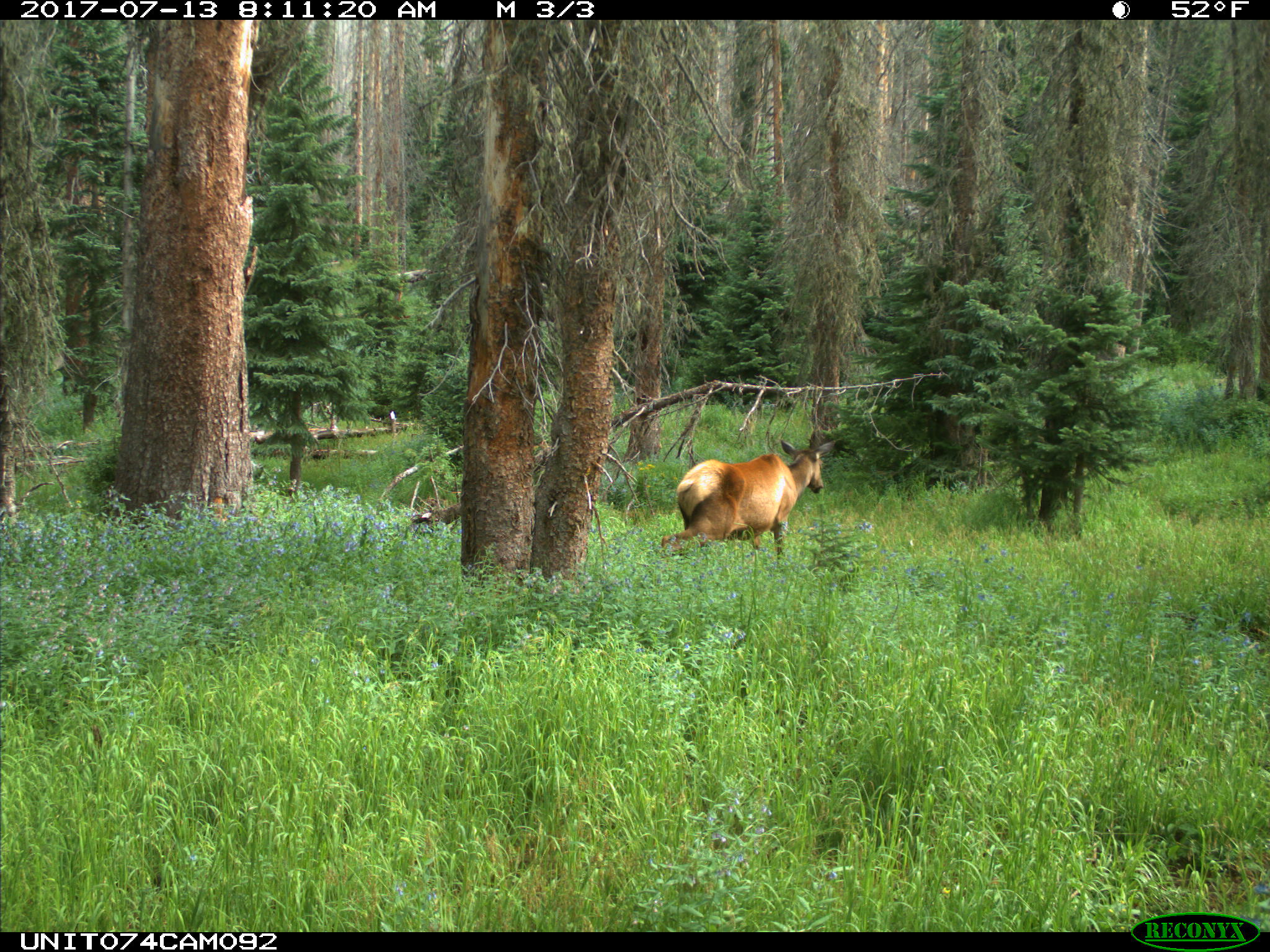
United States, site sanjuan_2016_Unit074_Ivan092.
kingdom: Animalia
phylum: Chordata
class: Mammalia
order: Artiodactyla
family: Cervidae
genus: Cervus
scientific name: Cervus elaphus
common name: red deer